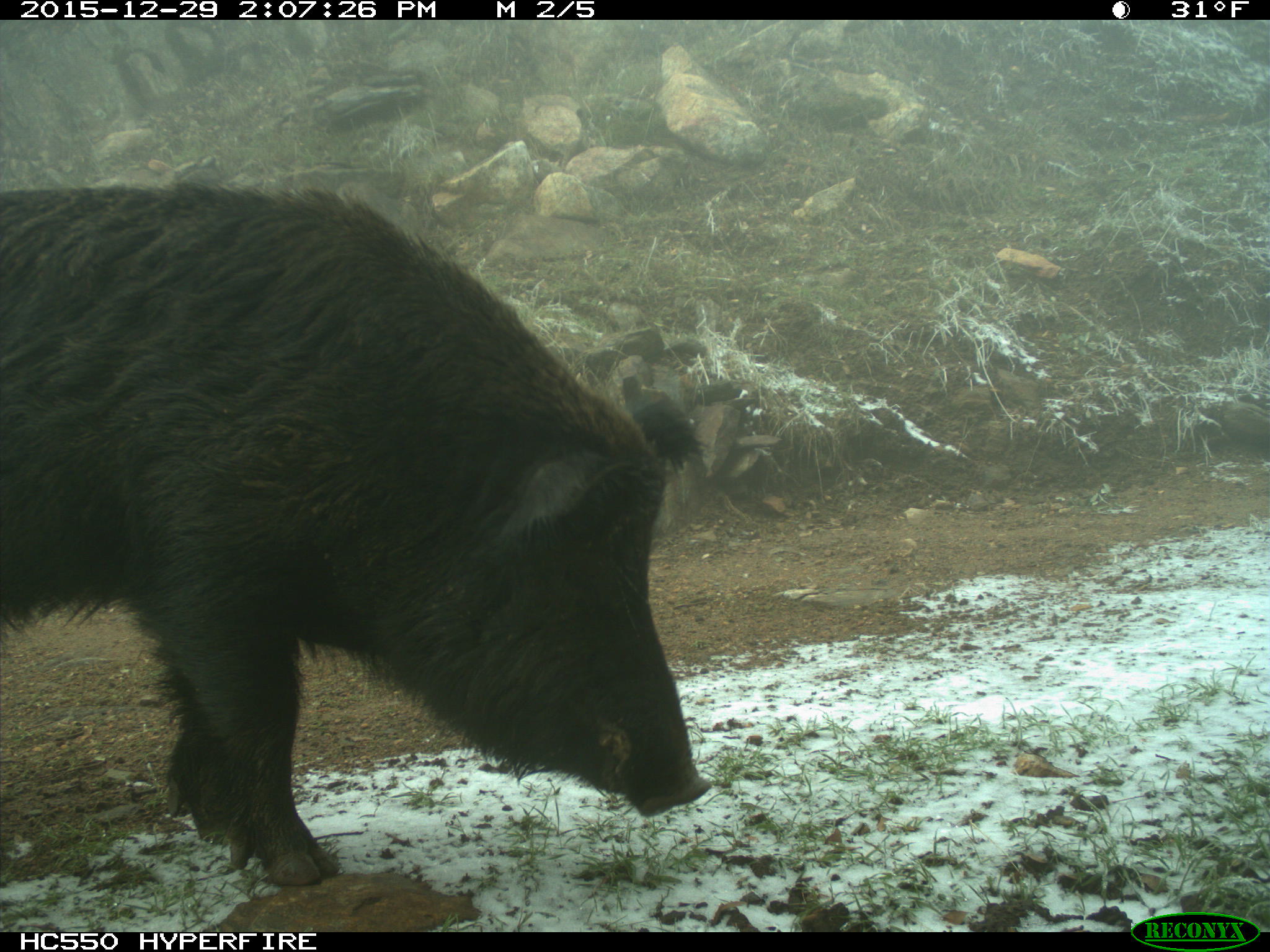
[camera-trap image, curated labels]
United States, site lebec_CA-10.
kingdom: Animalia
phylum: Chordata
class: Mammalia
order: Artiodactyla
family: Suidae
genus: Sus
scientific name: Sus scrofa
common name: wild boar